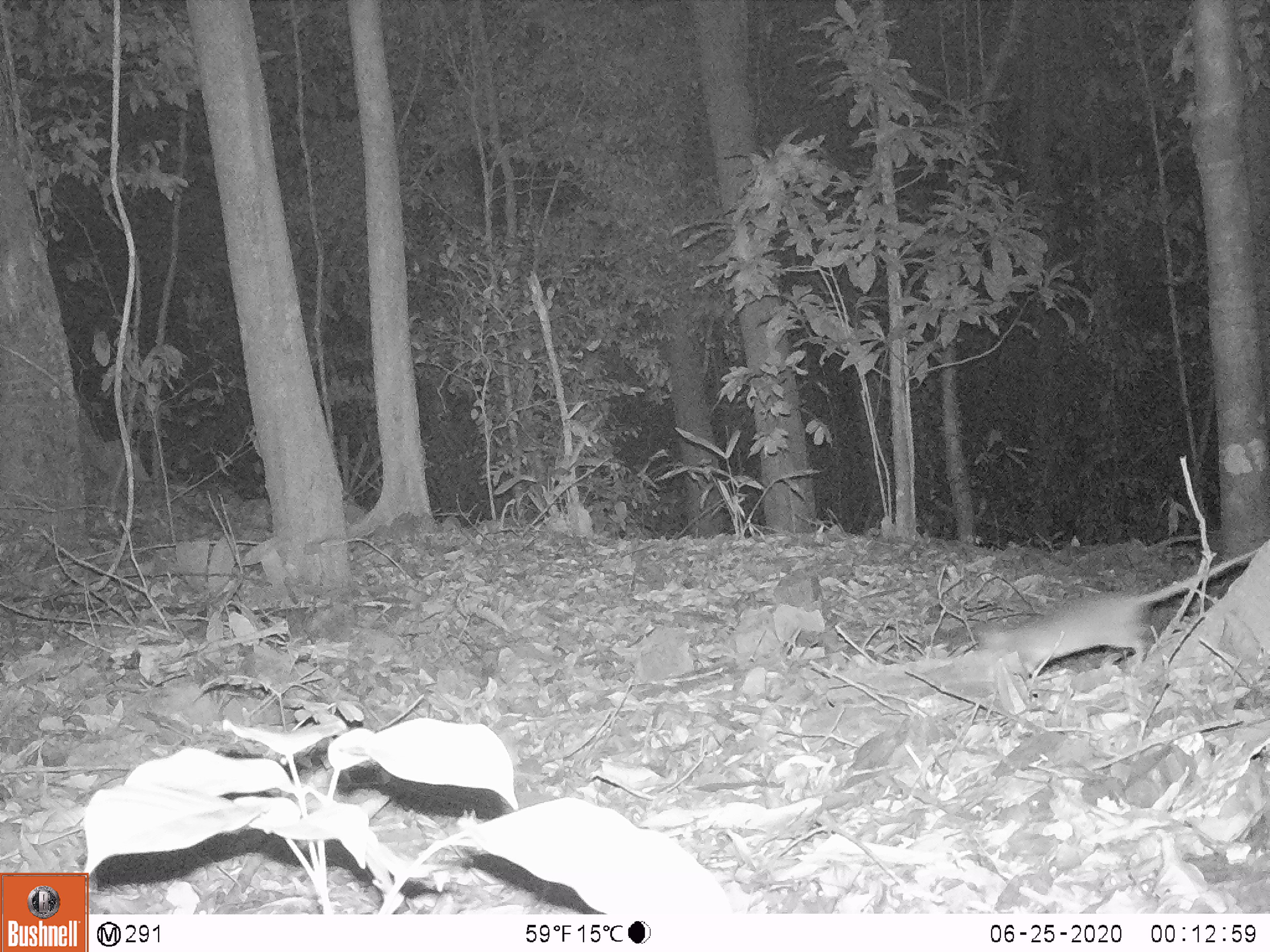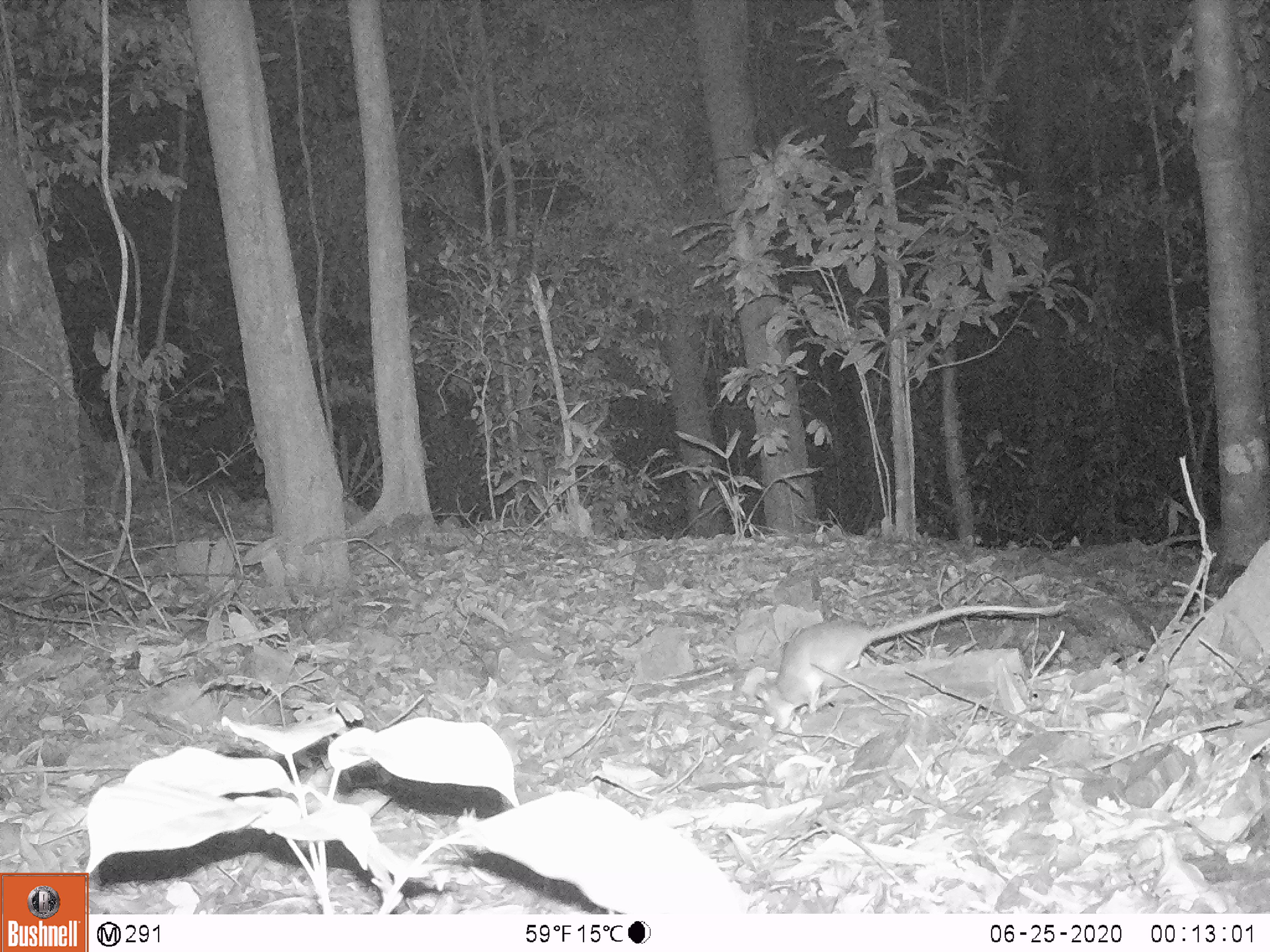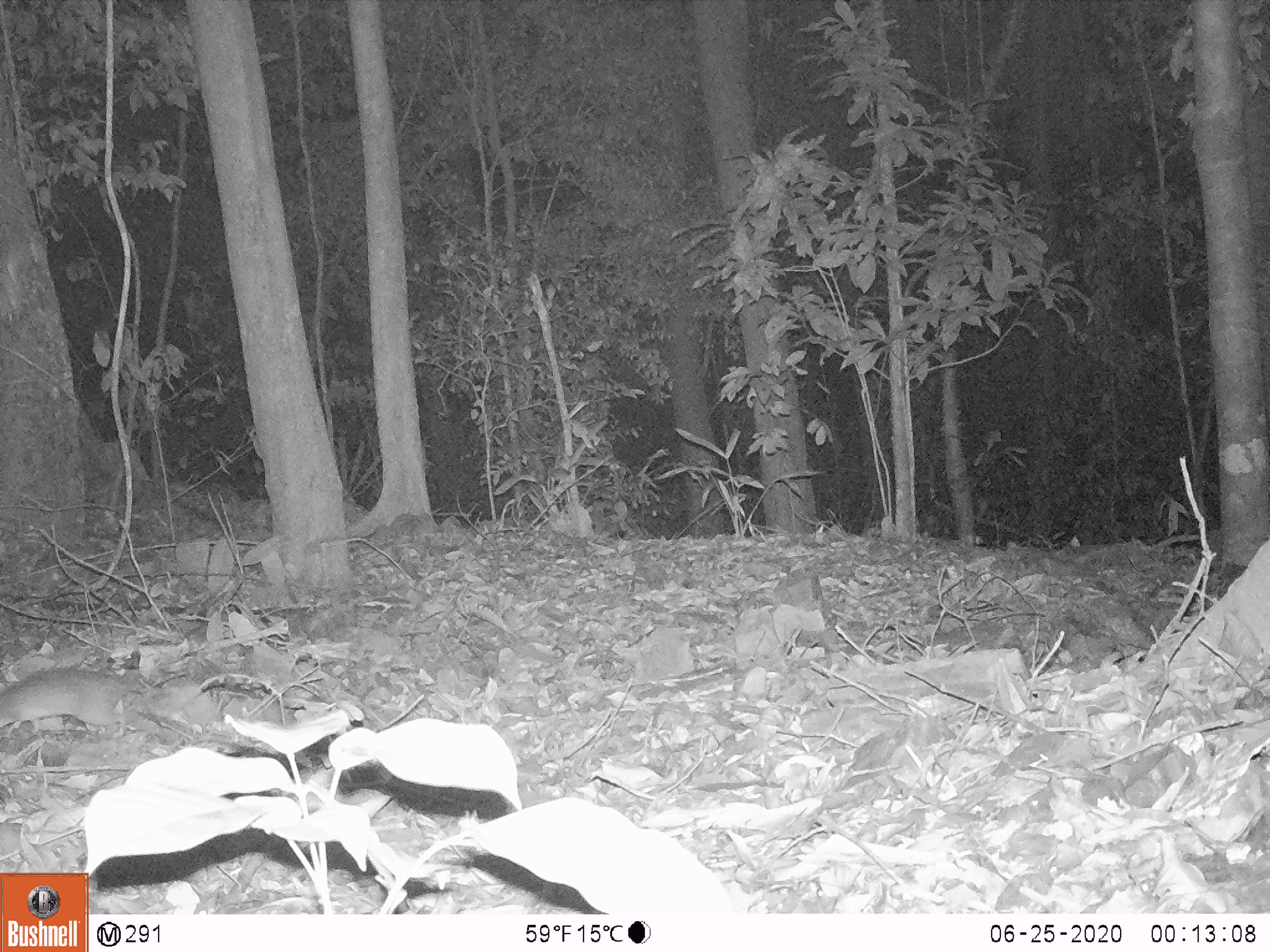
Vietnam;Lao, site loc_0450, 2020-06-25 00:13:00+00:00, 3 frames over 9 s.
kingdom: Animalia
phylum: Chordata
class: Mammalia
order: Rodentia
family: Muridae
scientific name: Muridae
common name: old-world mice and rats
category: unidentified murid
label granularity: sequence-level